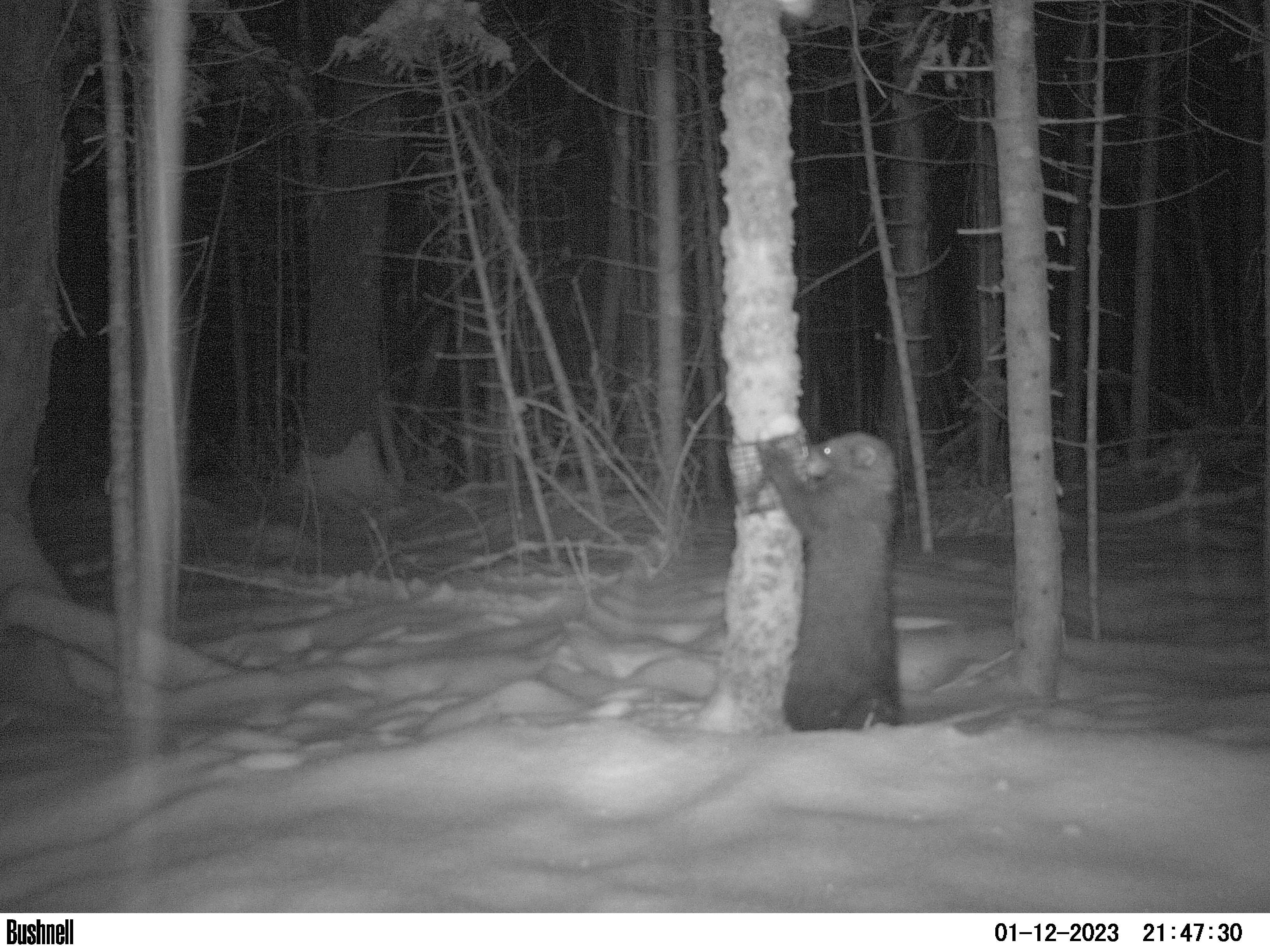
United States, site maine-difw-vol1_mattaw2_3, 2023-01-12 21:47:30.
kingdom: Animalia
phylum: Chordata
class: Mammalia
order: Carnivora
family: Mustelidae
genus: Pekania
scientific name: Pekania pennanti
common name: fisher